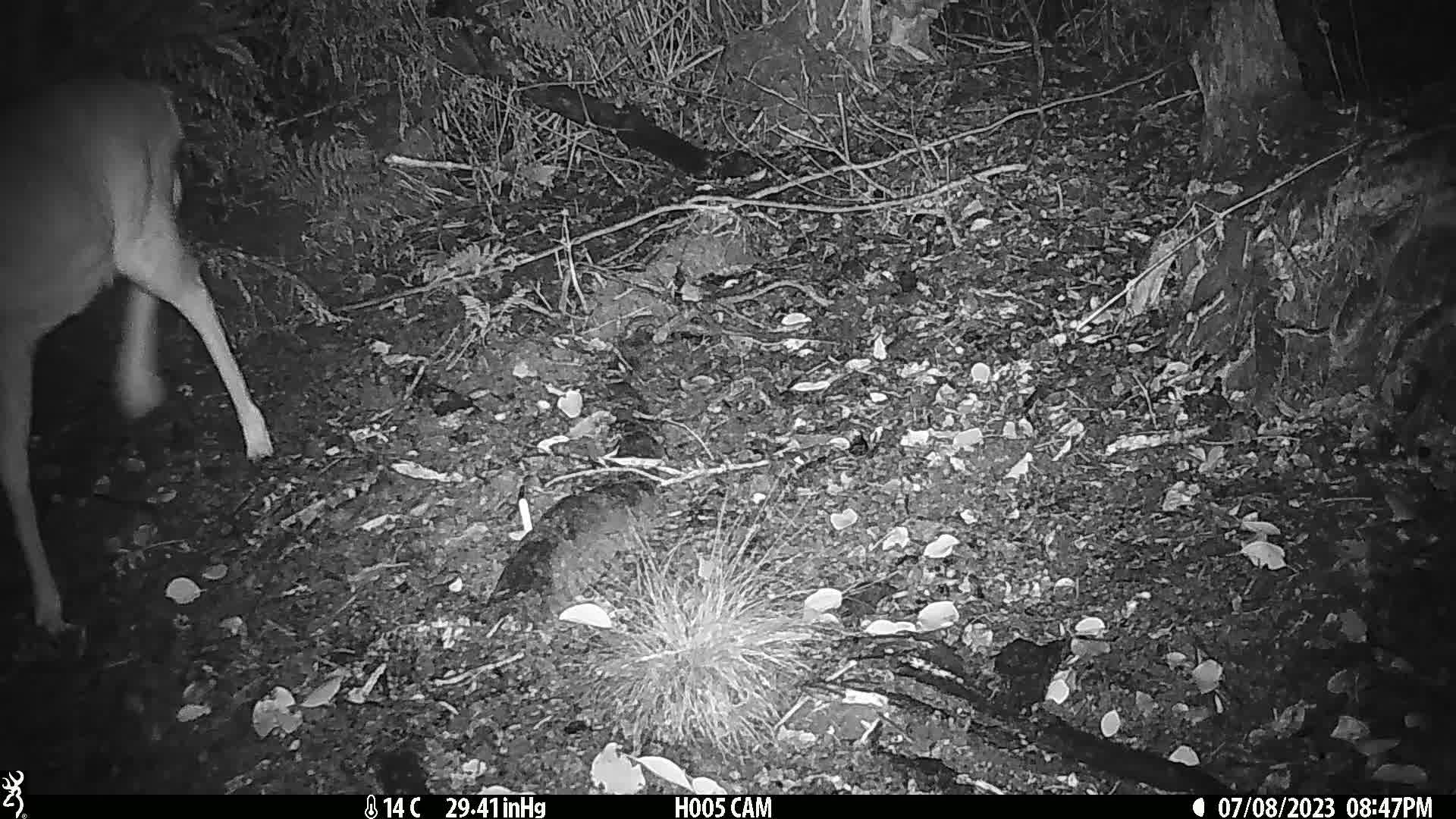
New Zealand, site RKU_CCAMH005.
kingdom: Animalia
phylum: Chordata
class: Mammalia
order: Artiodactyla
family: Cervidae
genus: Odocoileus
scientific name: Odocoileus virginianus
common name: white-tailed deer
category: white tailed deer